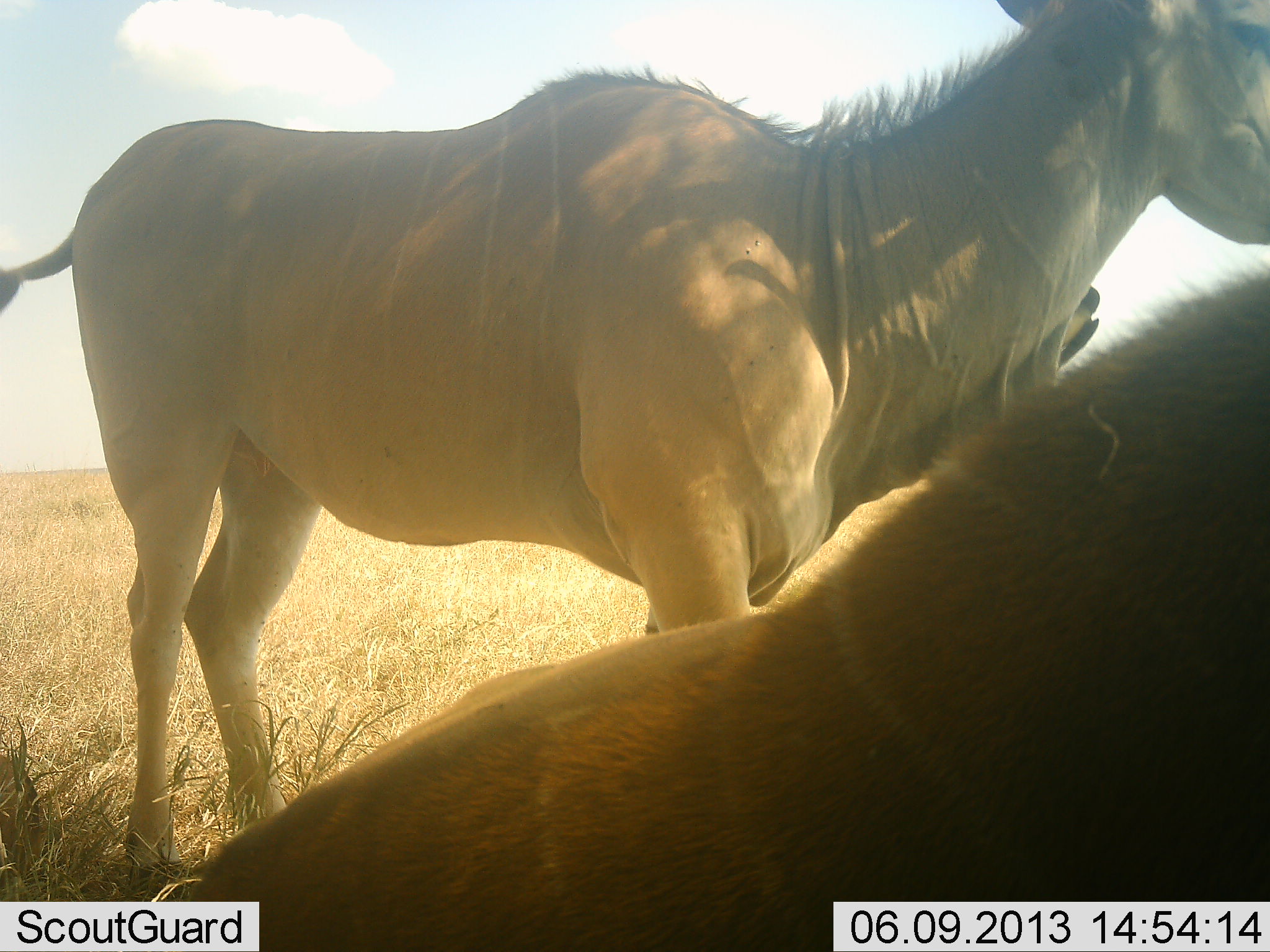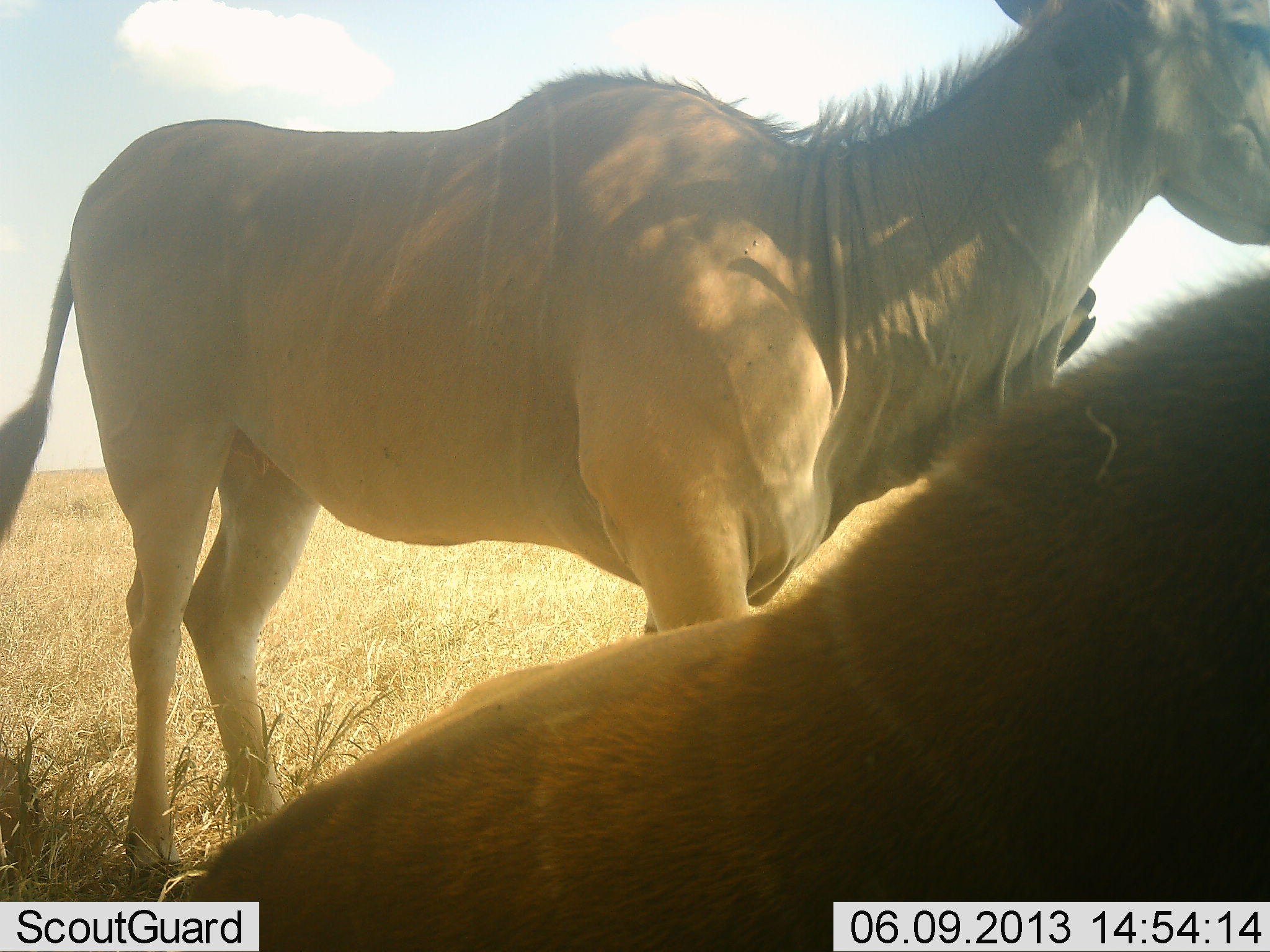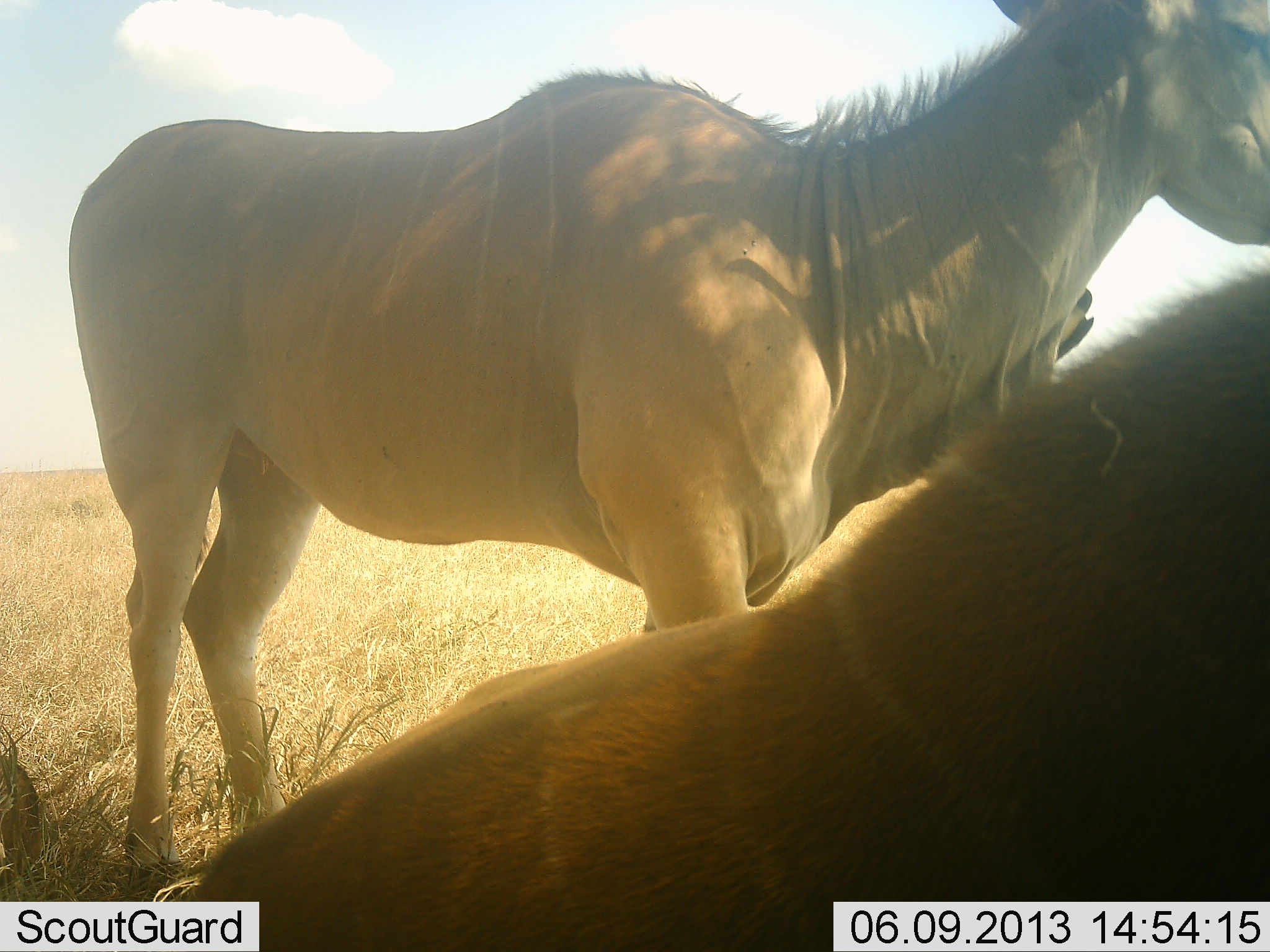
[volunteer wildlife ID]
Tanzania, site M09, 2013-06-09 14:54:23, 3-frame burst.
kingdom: Animalia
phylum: Chordata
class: Mammalia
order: Artiodactyla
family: Bovidae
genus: Tragelaphus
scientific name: Tragelaphus oryx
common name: eland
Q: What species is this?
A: Eland (Tragelaphus oryx).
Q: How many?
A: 2.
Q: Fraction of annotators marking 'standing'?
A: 100%.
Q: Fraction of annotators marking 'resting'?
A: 62%.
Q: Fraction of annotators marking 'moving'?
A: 0%.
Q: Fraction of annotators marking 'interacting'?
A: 0%.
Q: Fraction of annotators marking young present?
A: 0%.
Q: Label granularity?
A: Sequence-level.